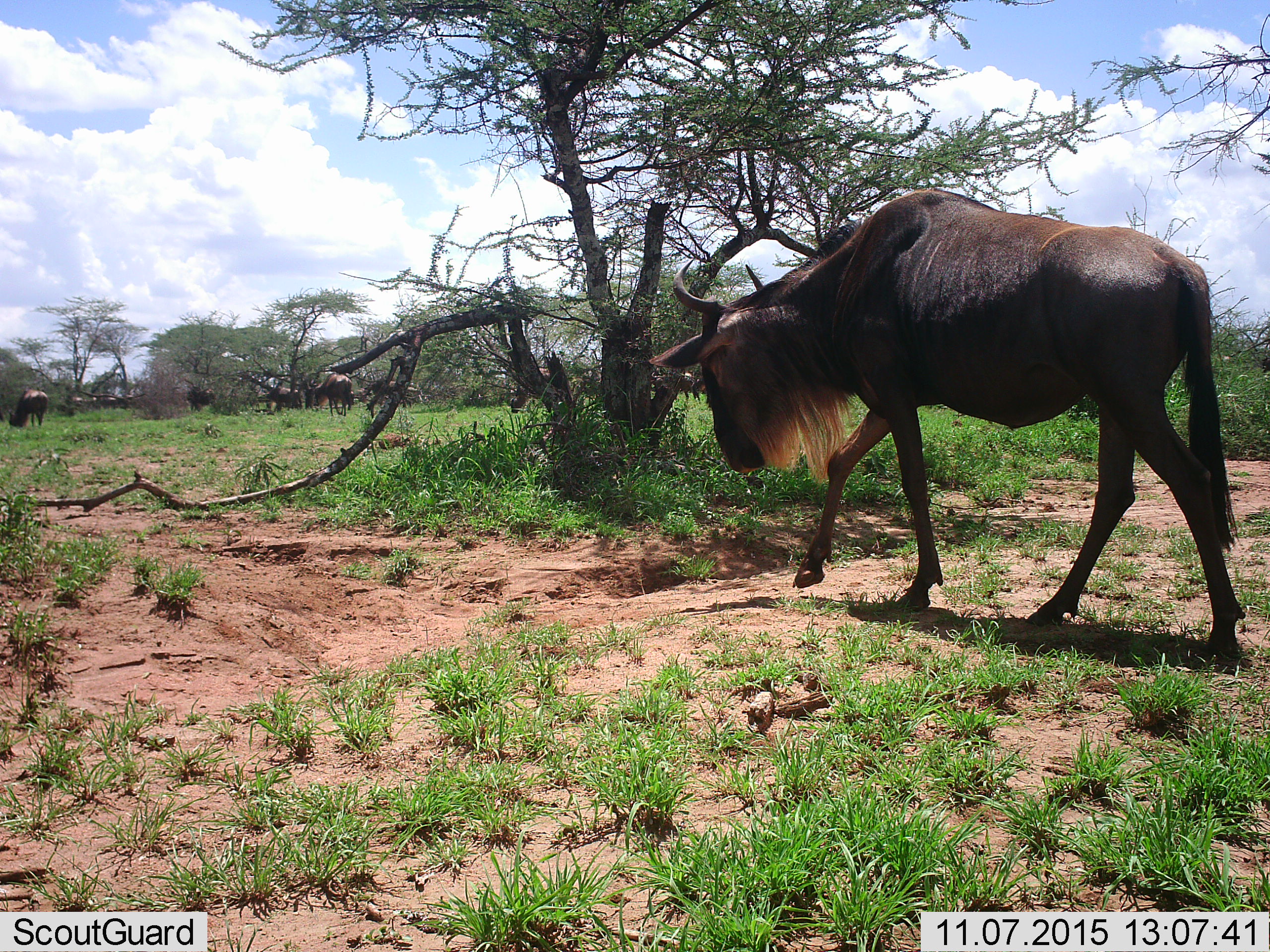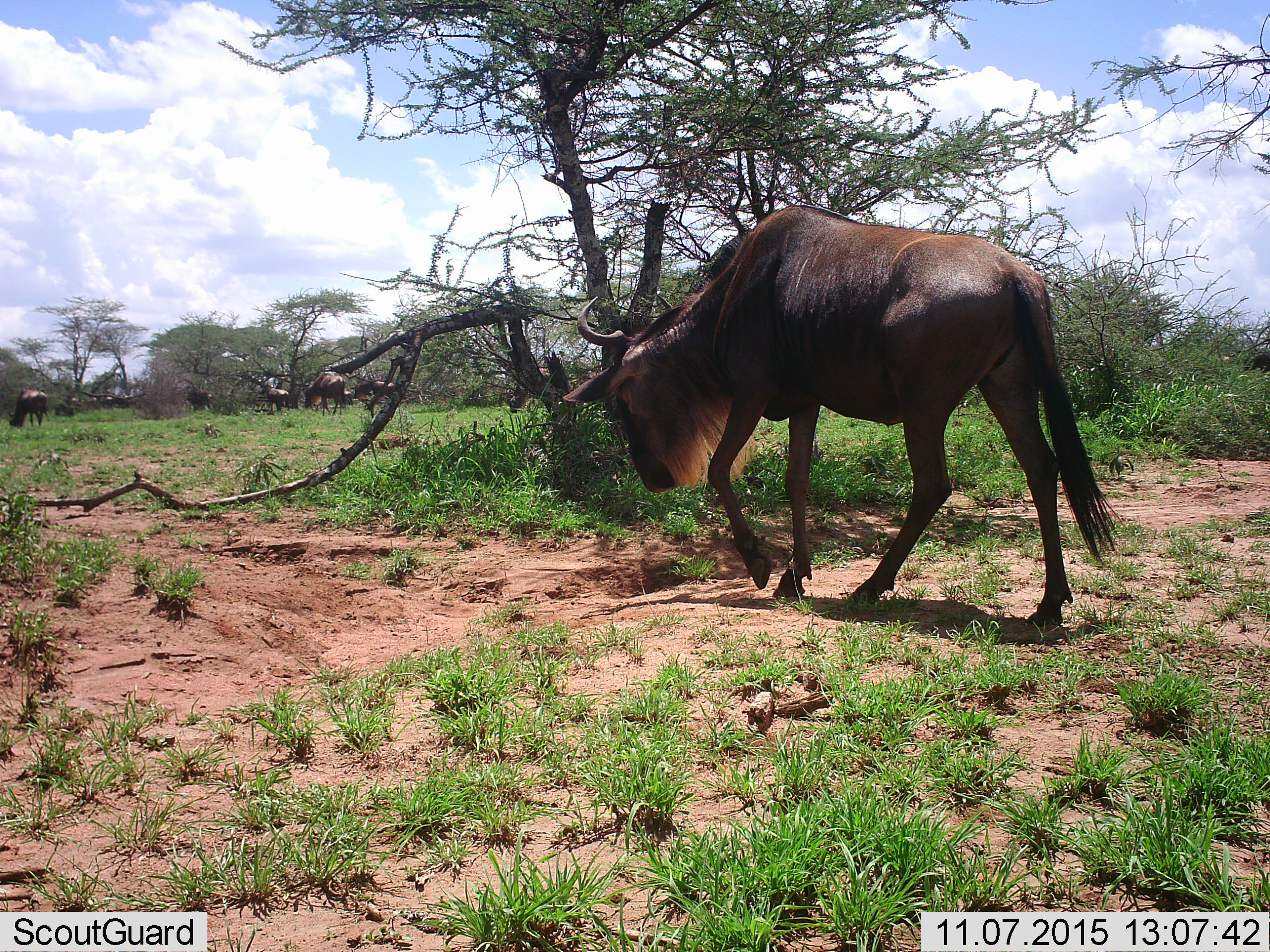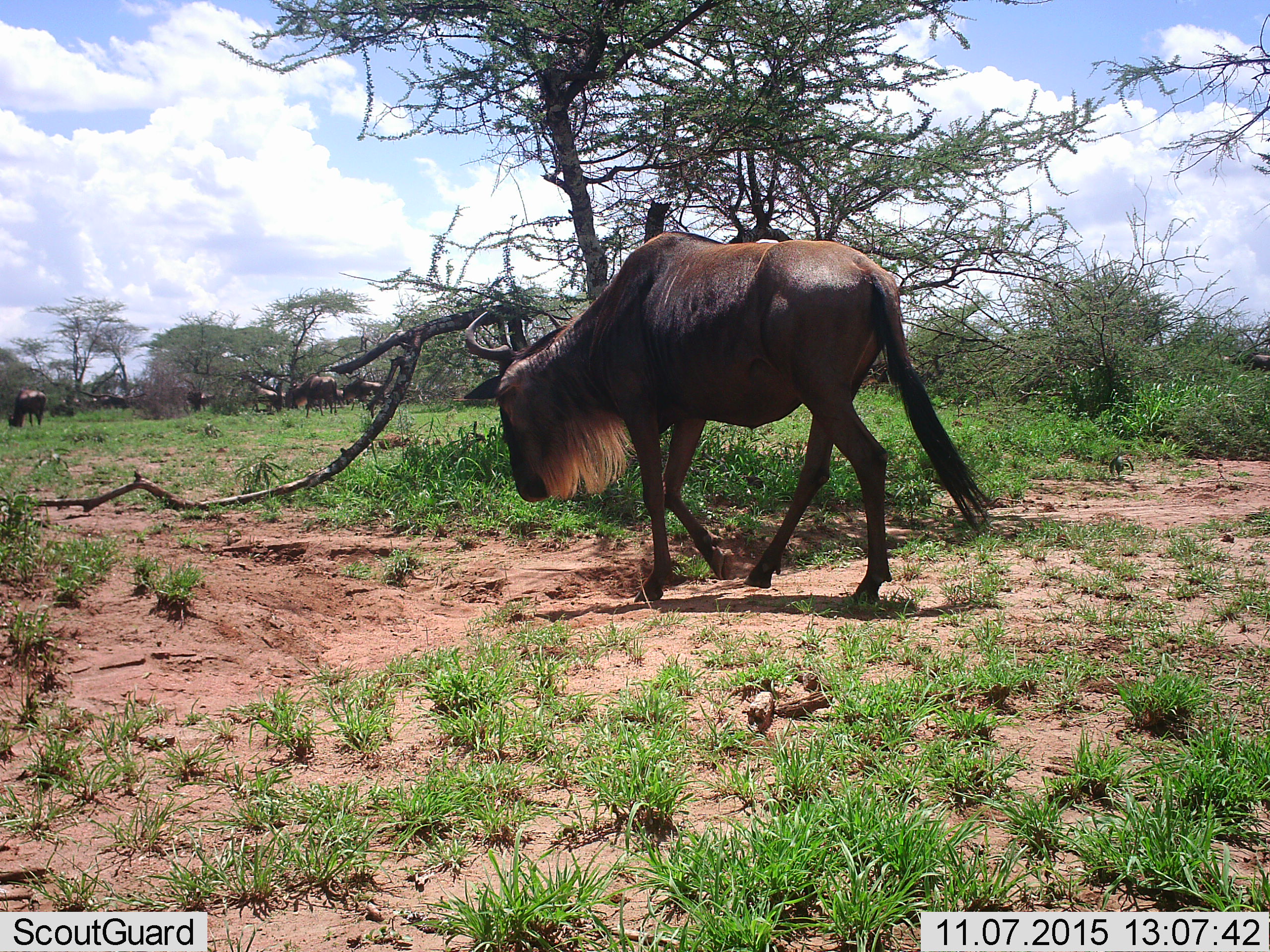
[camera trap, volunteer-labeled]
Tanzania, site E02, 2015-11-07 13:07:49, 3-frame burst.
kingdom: Animalia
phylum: Chordata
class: Mammalia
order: Artiodactyla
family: Bovidae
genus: Connochaetes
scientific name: Connochaetes taurinus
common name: blue wildebeest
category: wildebeest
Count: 11-50.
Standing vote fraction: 16%.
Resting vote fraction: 0%.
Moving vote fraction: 89%.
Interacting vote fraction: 0%.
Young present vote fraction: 0%.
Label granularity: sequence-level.